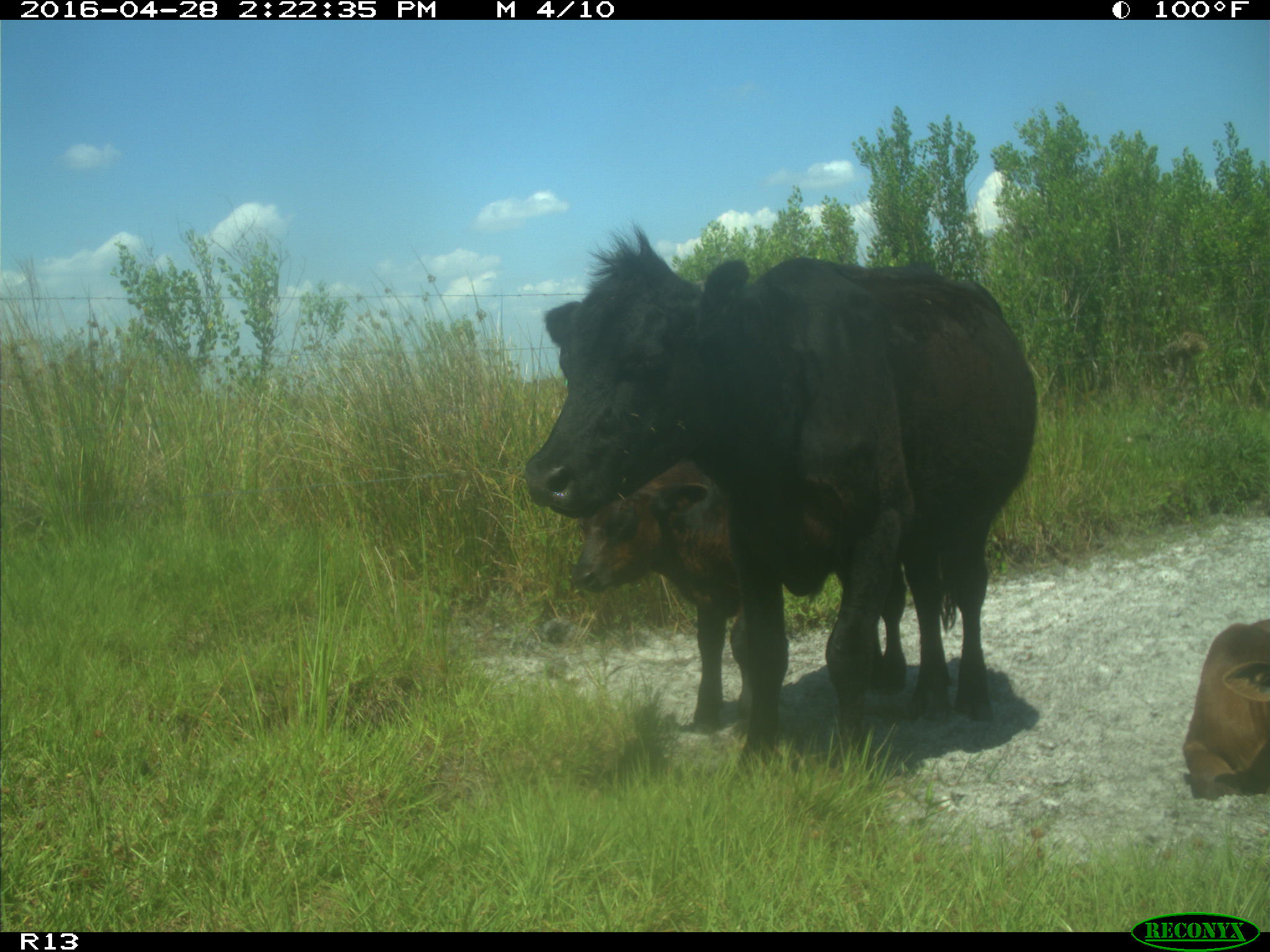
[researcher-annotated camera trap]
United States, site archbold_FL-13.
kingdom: Animalia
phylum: Chordata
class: Mammalia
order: Artiodactyla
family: Bovidae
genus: Bos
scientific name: Bos taurus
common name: domestic cow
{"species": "Bos taurus (domestic cow)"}